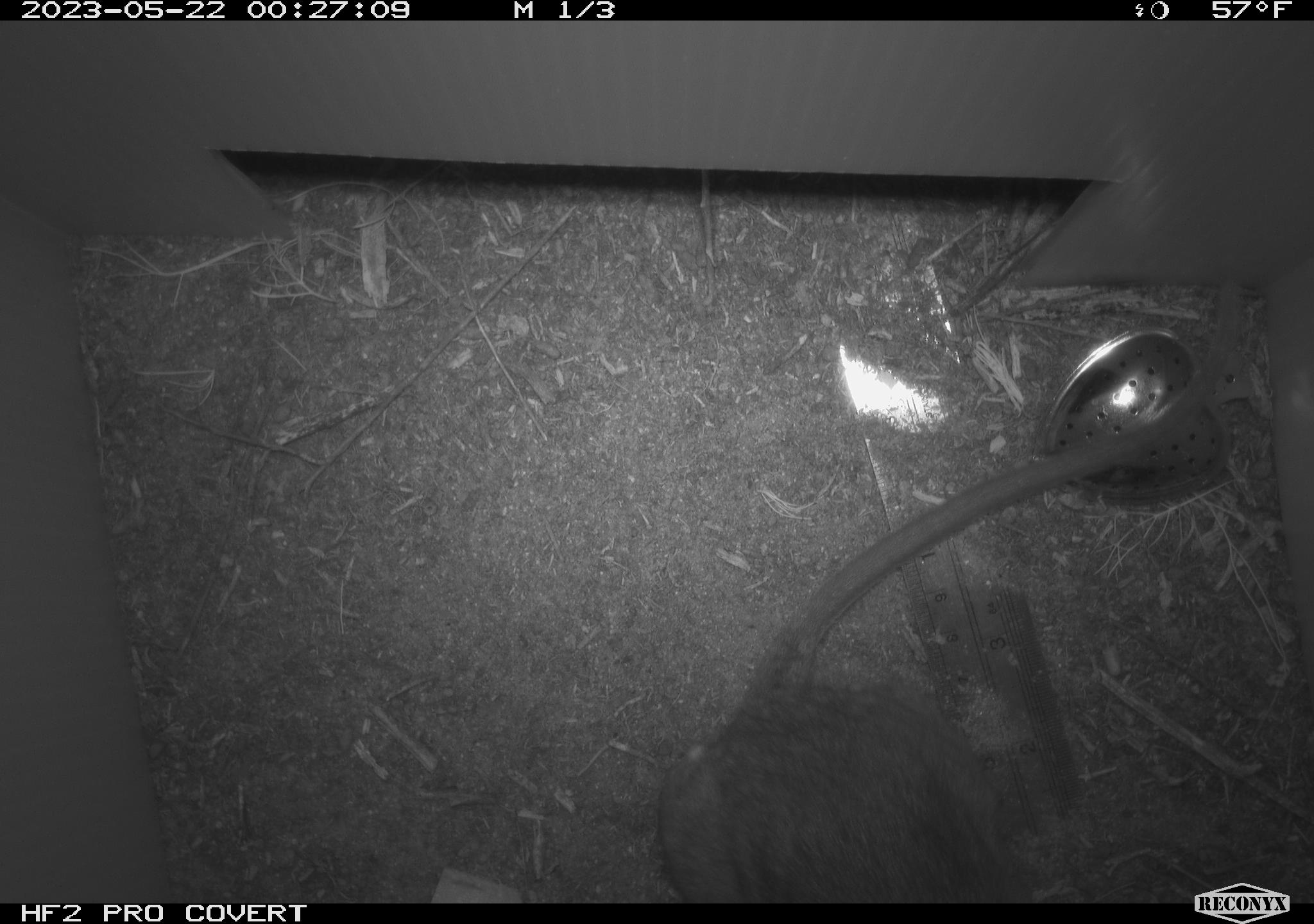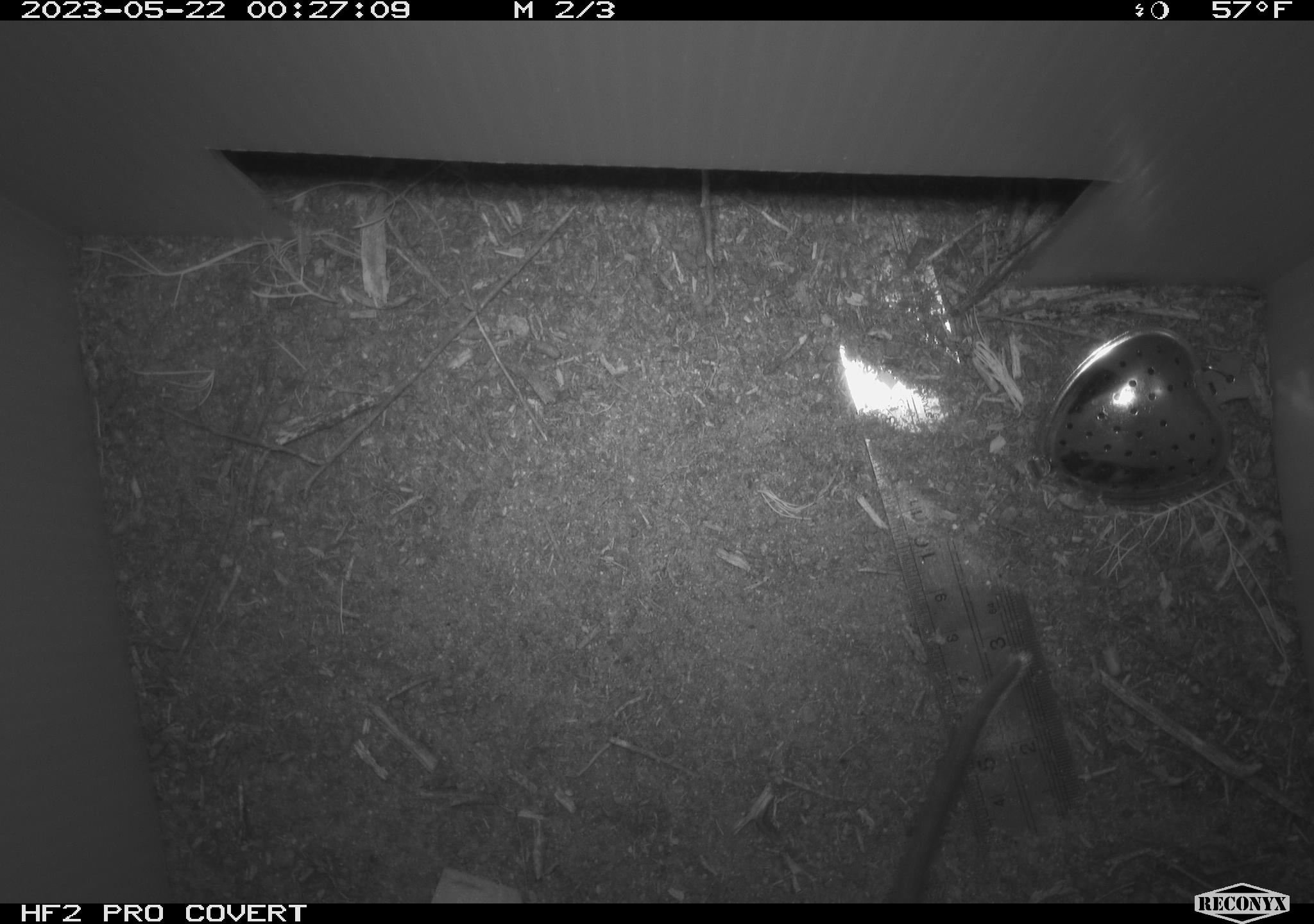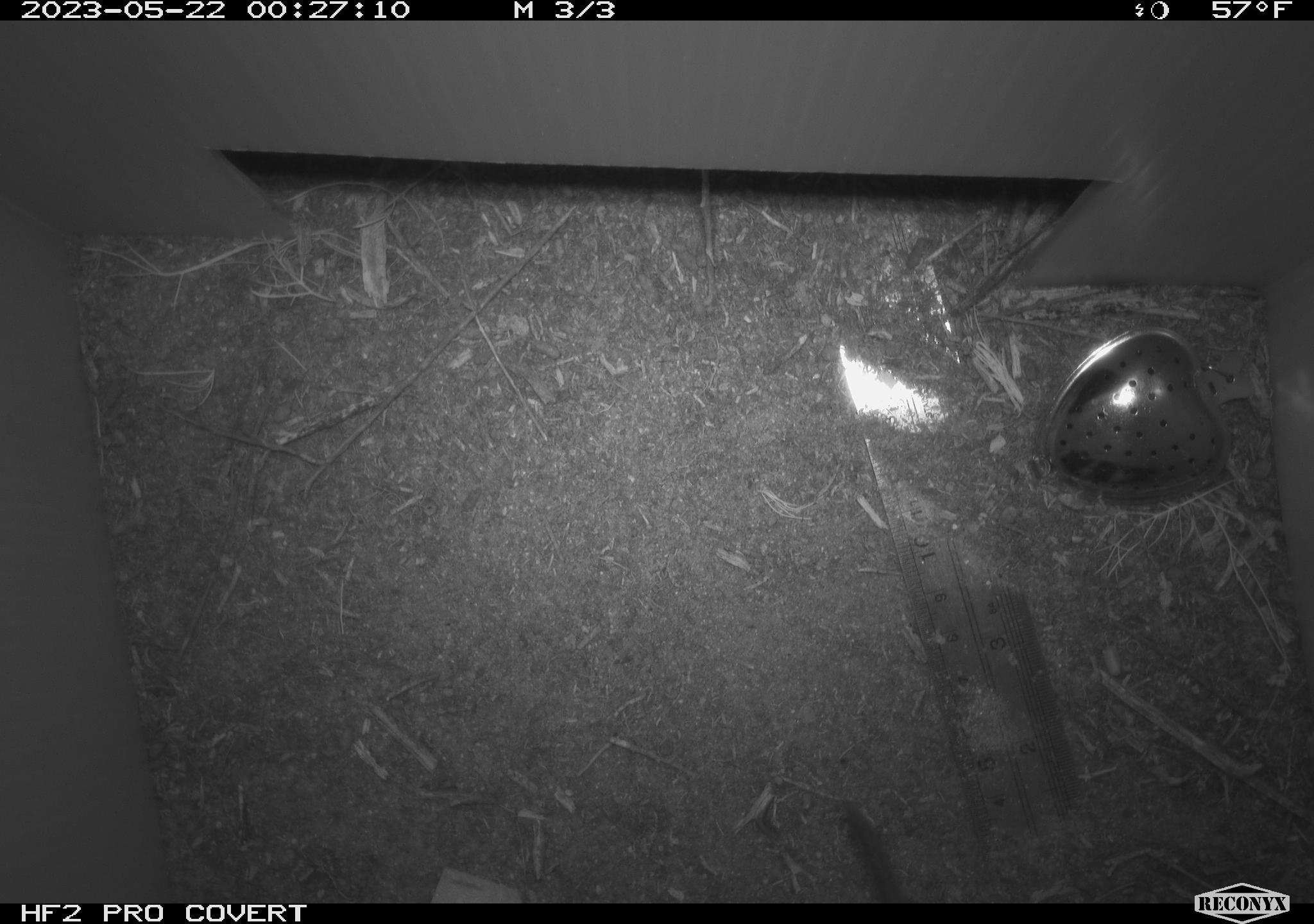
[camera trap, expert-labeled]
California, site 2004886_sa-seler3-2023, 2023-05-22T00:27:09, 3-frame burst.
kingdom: Animalia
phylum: Chordata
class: Mammalia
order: Rodentia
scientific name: Rodentia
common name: woodrat or rat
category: woodrat or rat species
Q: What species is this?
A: Woodrat or rat species (woodrat or rat) (Rodentia).